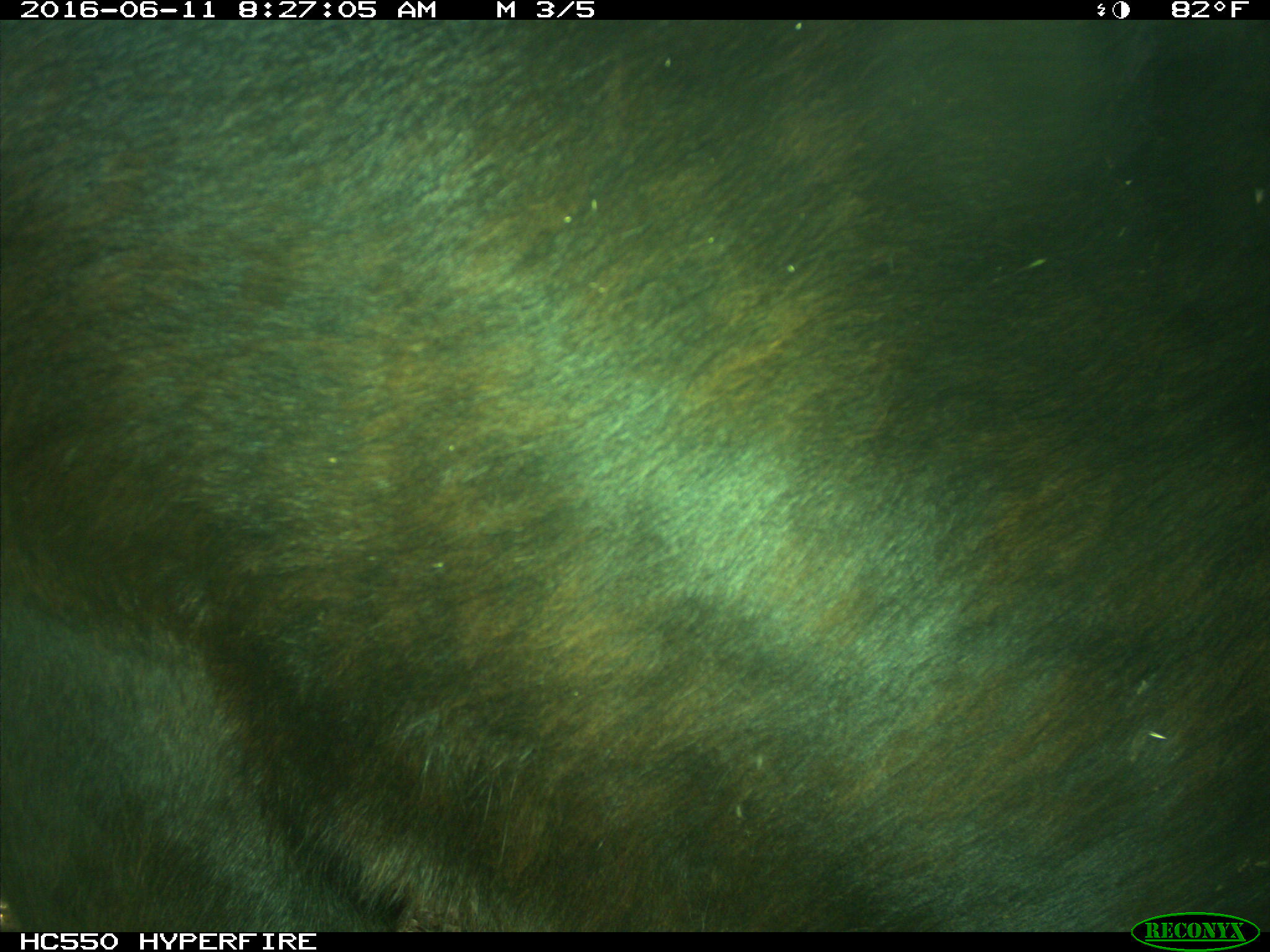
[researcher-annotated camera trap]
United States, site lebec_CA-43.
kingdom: Animalia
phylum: Chordata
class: Mammalia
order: Artiodactyla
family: Bovidae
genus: Bos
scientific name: Bos taurus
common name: domestic cow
Bos taurus (domestic cow).